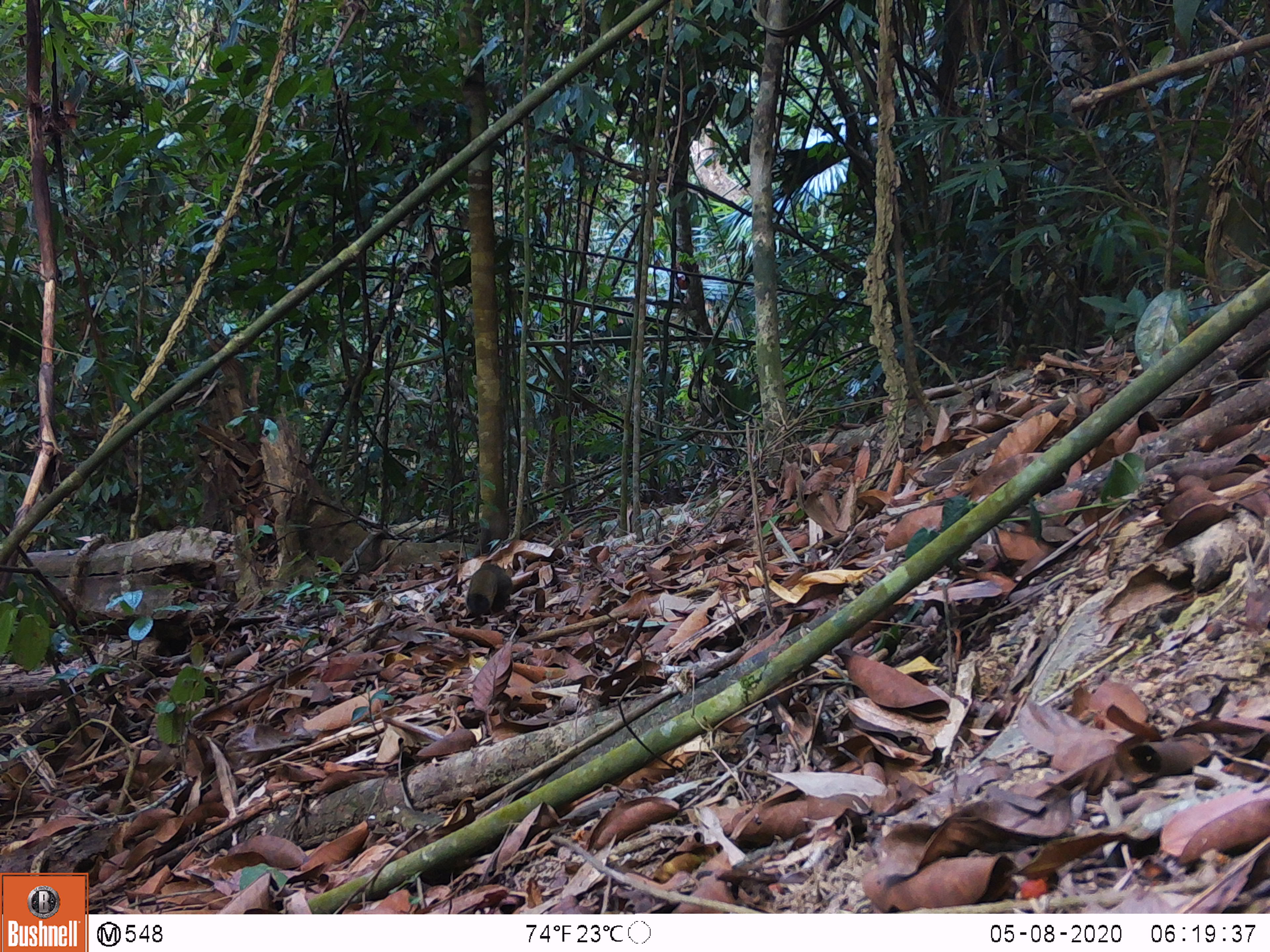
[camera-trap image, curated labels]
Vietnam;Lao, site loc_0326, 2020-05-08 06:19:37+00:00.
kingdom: Animalia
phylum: Chordata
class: Mammalia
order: Rodentia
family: Sciuridae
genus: Callosciurus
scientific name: Callosciurus erythraeus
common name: pallas's squirrel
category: pallass squirrel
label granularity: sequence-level